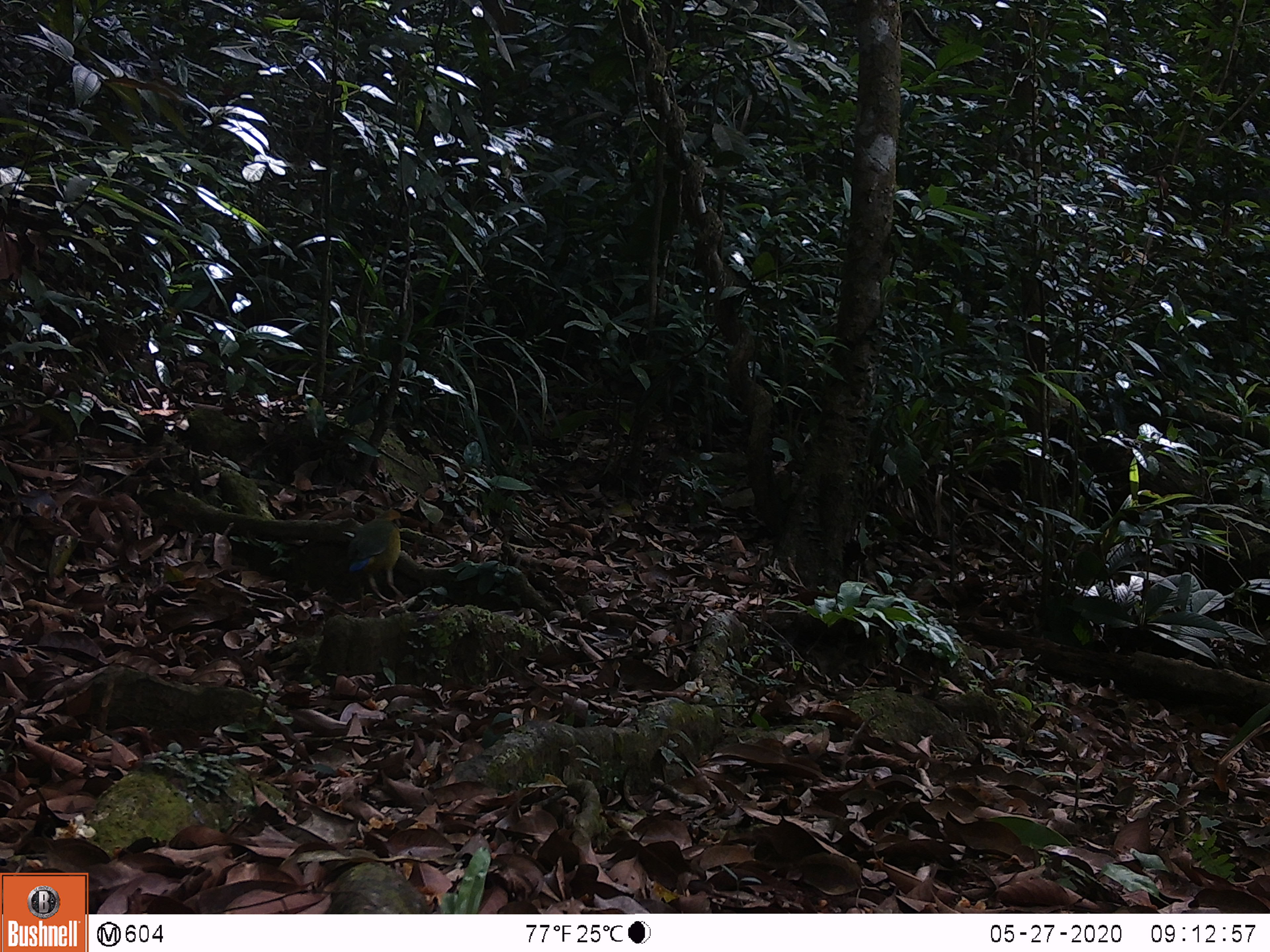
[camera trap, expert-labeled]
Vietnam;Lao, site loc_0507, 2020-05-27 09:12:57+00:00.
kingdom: Animalia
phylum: Chordata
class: Aves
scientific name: Aves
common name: bird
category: unidentified bird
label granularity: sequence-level